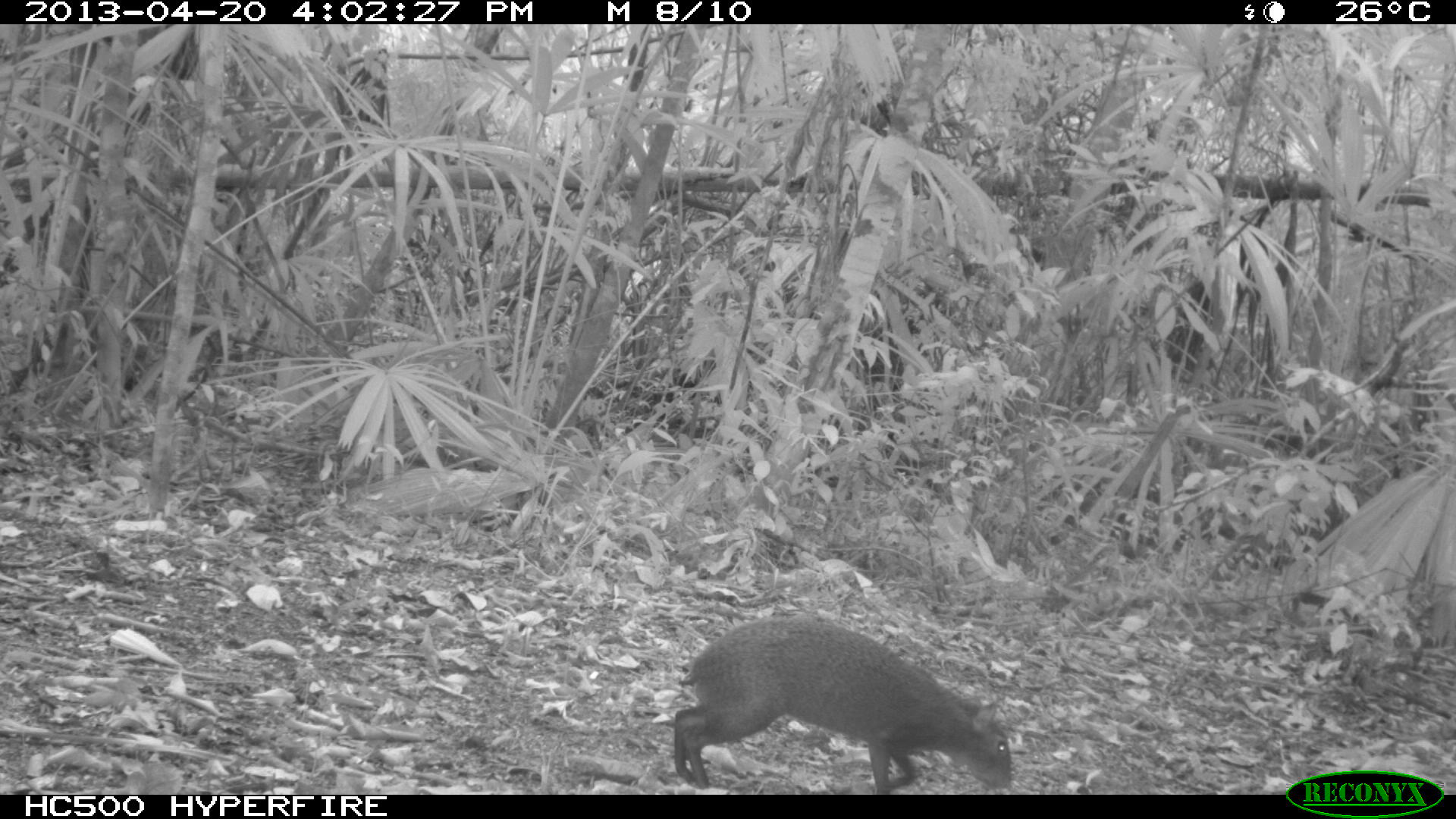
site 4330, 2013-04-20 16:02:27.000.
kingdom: Animalia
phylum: Chordata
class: Mammalia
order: Rodentia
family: Dasyproctidae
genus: Dasyprocta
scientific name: Dasyprocta punctata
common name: central american agouti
Dasyprocta punctata (central american agouti), count 1.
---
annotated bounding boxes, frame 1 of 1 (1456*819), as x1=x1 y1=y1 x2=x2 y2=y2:
dasyprocta punctata: x1=670 y1=615 x2=1013 y2=794